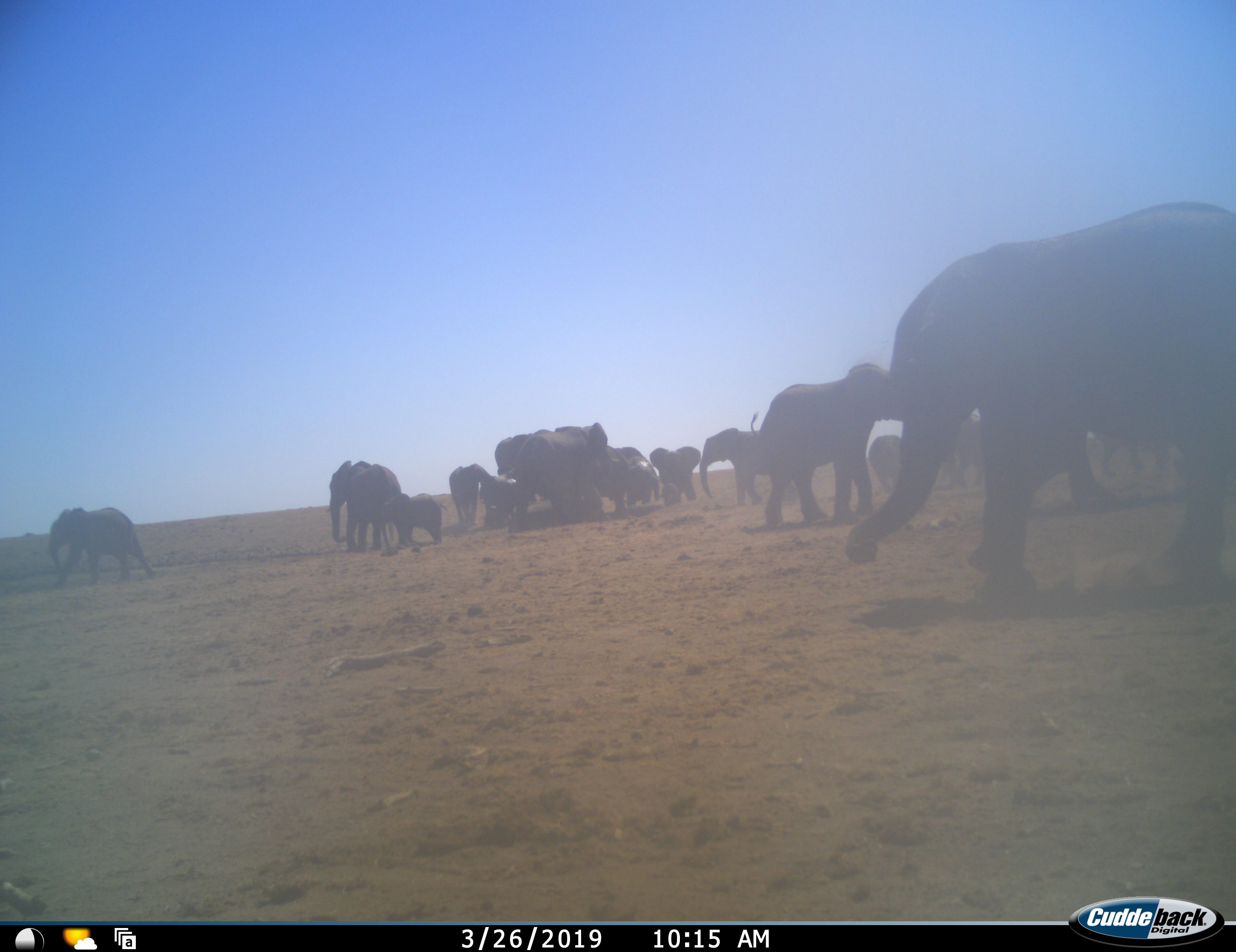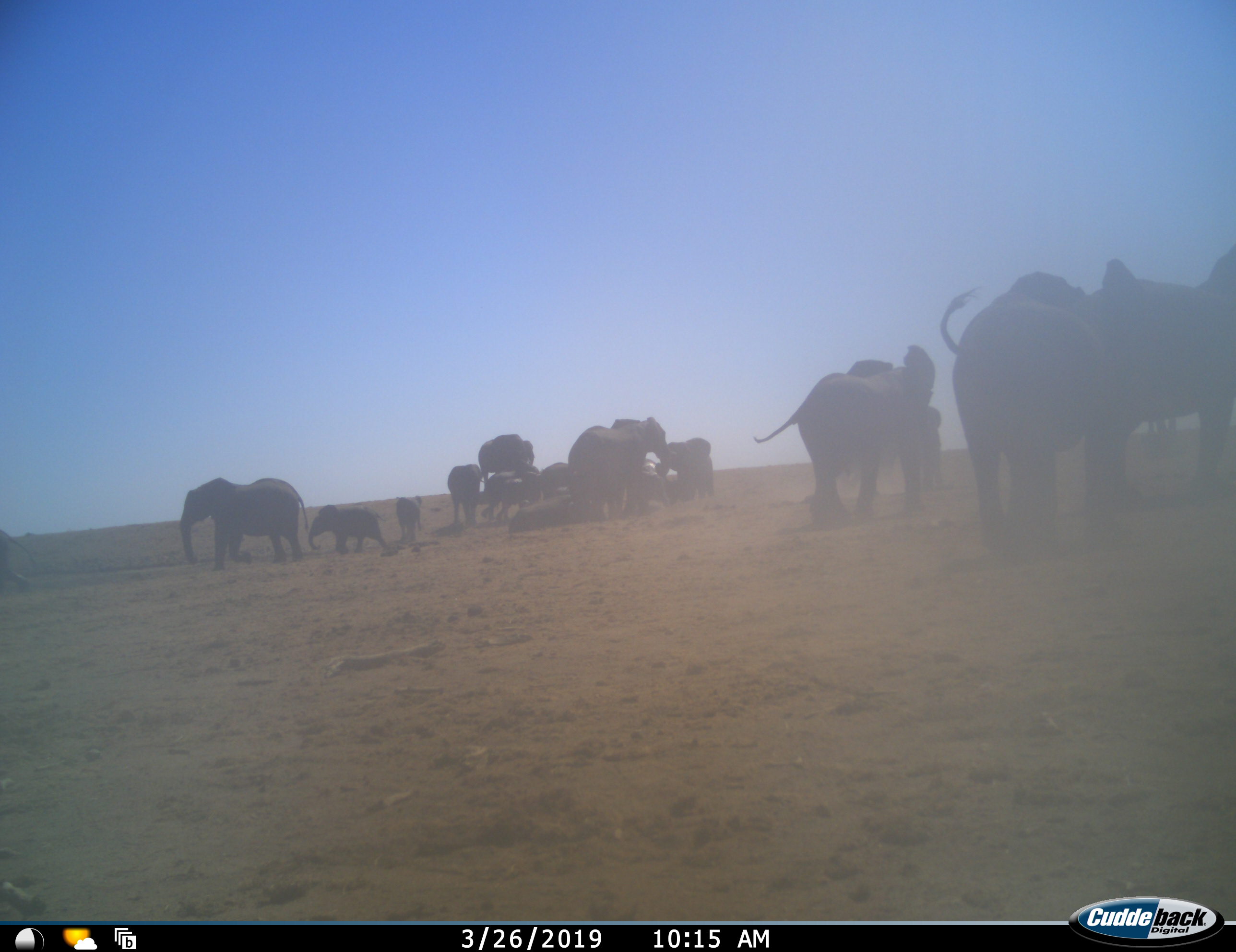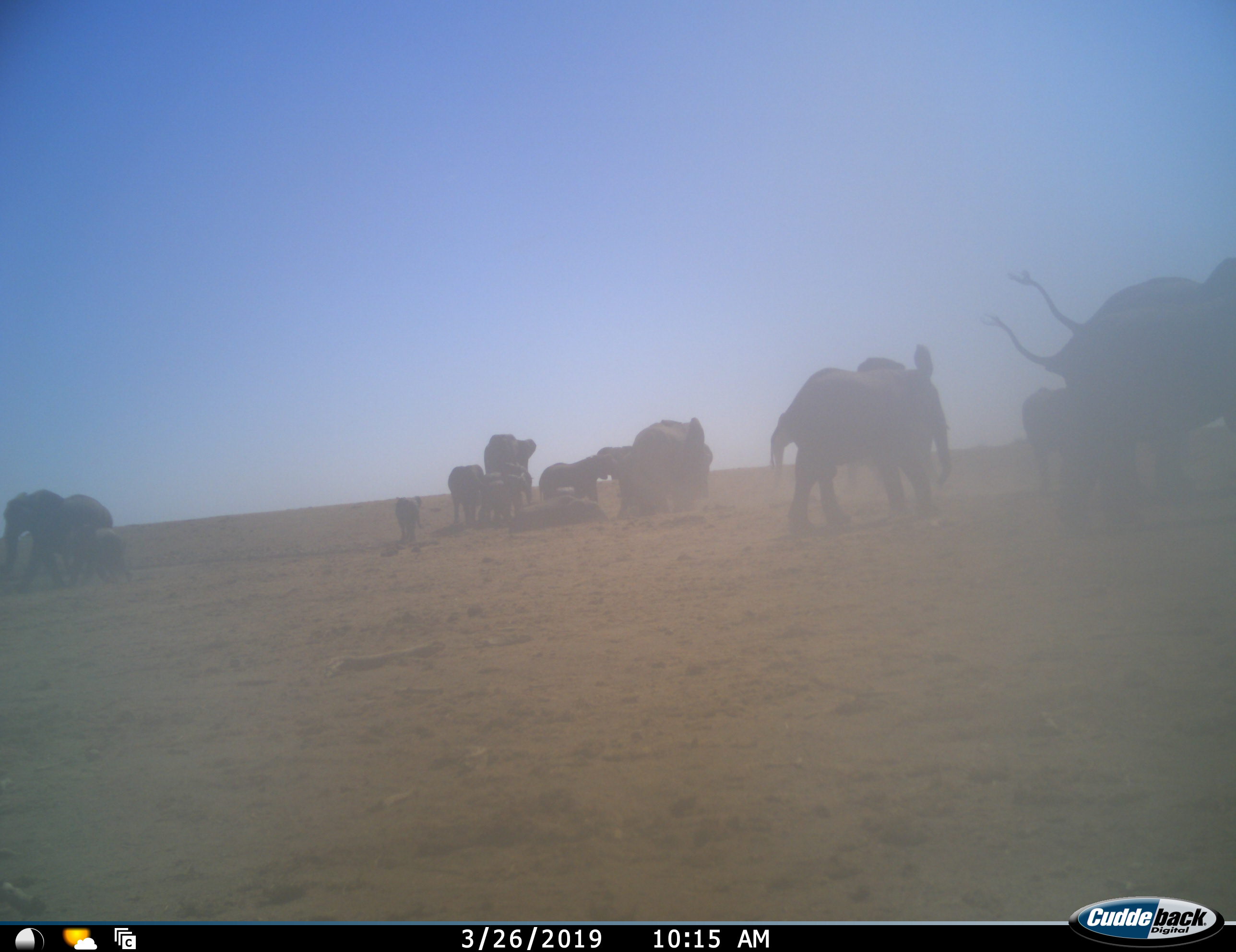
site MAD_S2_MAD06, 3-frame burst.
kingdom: Animalia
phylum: Chordata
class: Mammalia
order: Proboscidea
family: Elephantidae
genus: Loxodonta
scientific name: Loxodonta africana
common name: african bush elephant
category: elephant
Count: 11-50.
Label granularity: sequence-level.